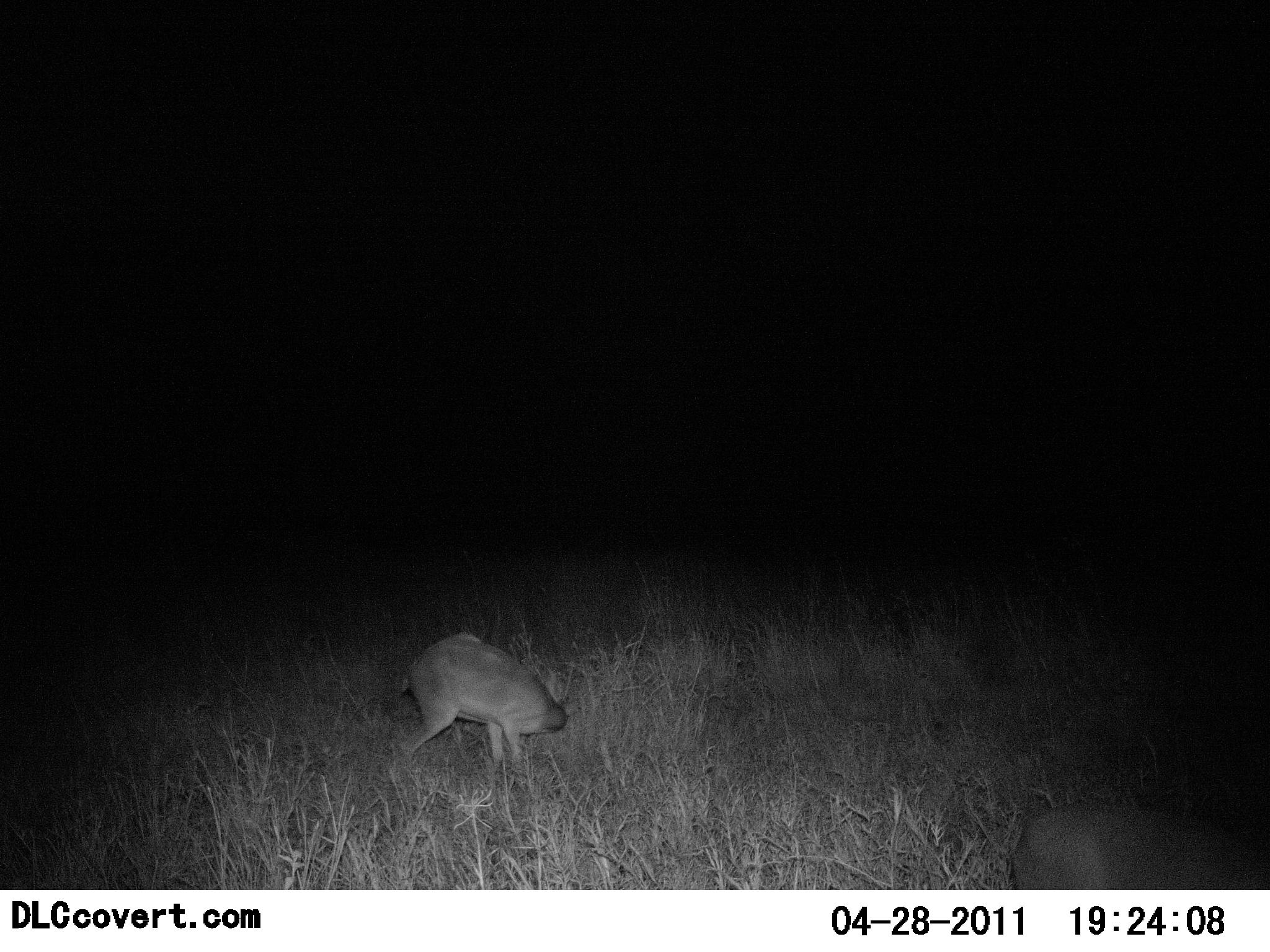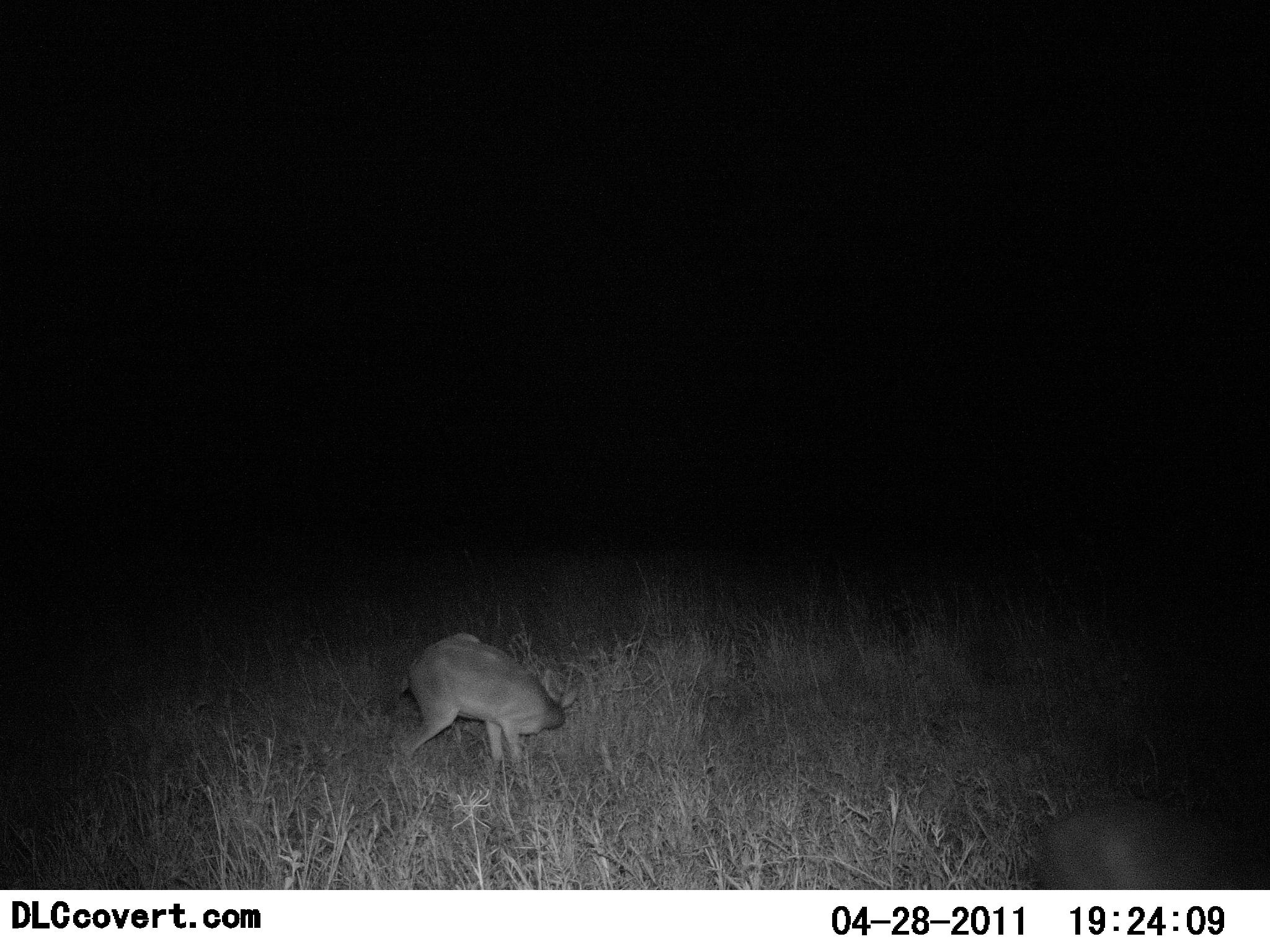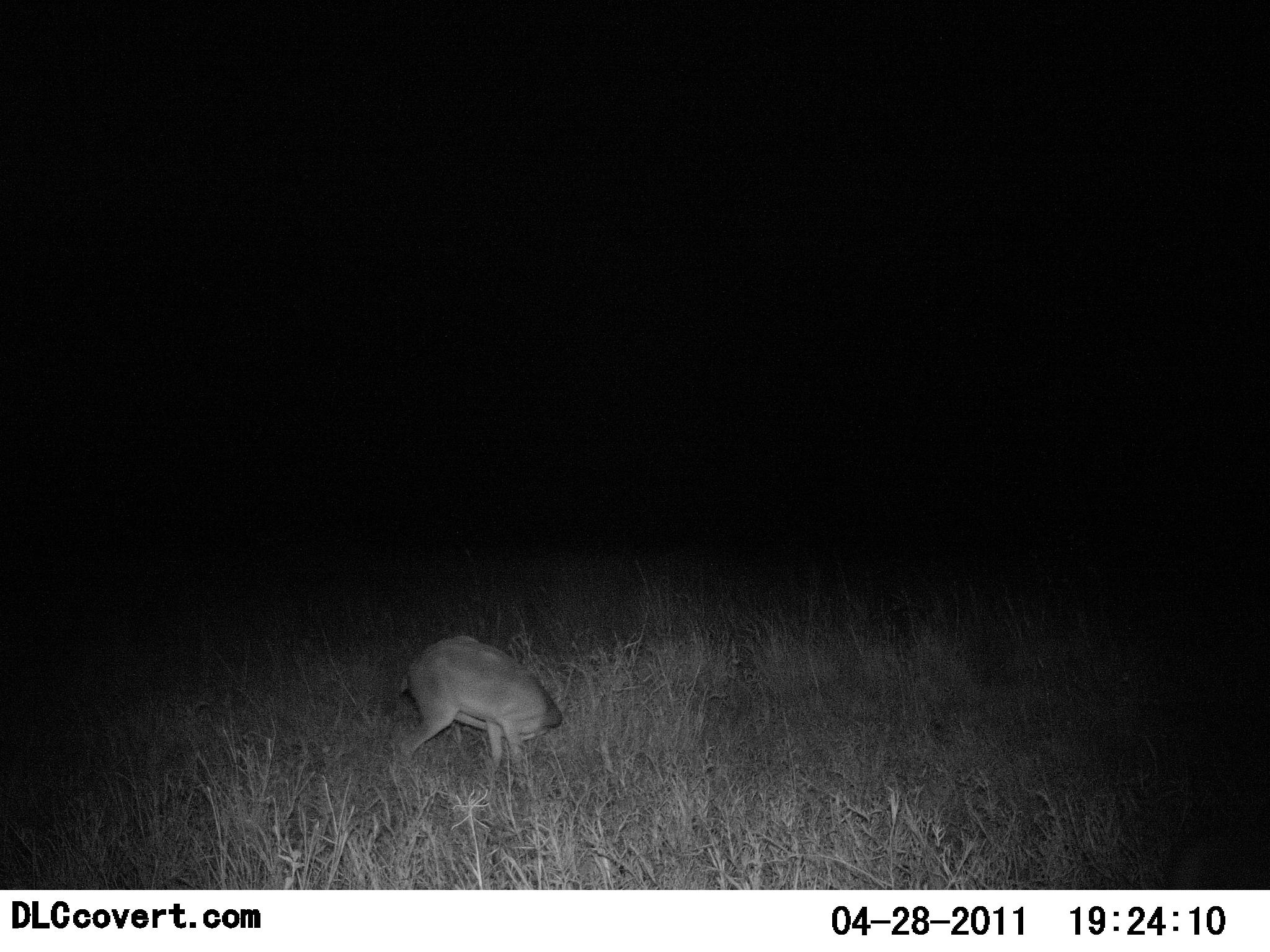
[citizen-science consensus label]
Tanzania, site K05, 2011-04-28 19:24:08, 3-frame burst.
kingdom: Animalia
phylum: Chordata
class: Mammalia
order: Artiodactyla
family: Bovidae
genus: Madoqua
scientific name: Madoqua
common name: dikdik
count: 2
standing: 36%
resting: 0%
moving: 36%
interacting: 0%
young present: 0%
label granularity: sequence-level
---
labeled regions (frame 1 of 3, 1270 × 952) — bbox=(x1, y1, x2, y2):
animal: bbox=(396, 632, 569, 764); bbox=(1008, 806, 1268, 890)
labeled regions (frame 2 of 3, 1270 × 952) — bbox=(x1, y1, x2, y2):
animal: bbox=(396, 632, 575, 767); bbox=(1034, 798, 1268, 889)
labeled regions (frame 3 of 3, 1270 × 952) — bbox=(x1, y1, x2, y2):
animal: bbox=(396, 631, 565, 774)